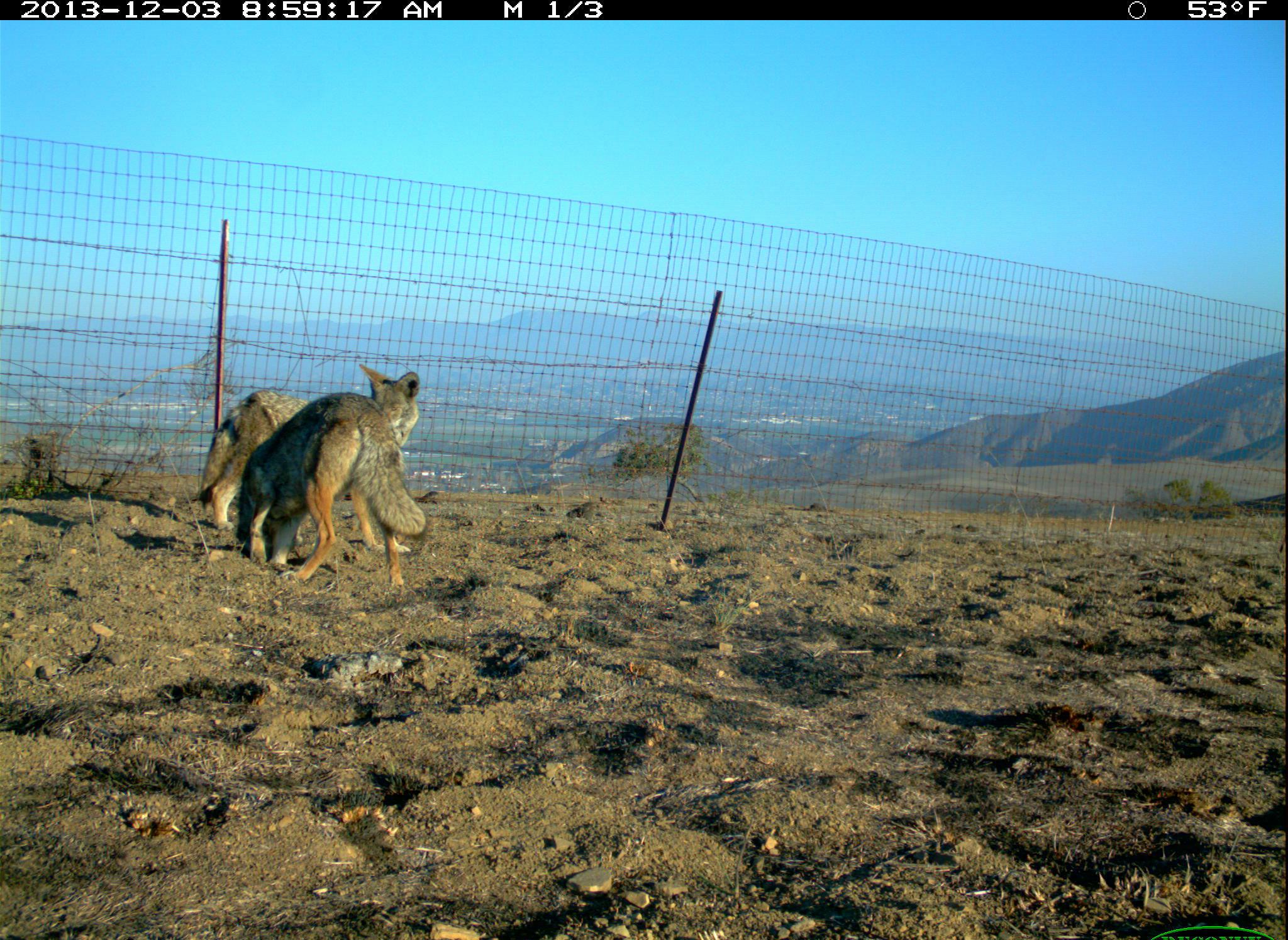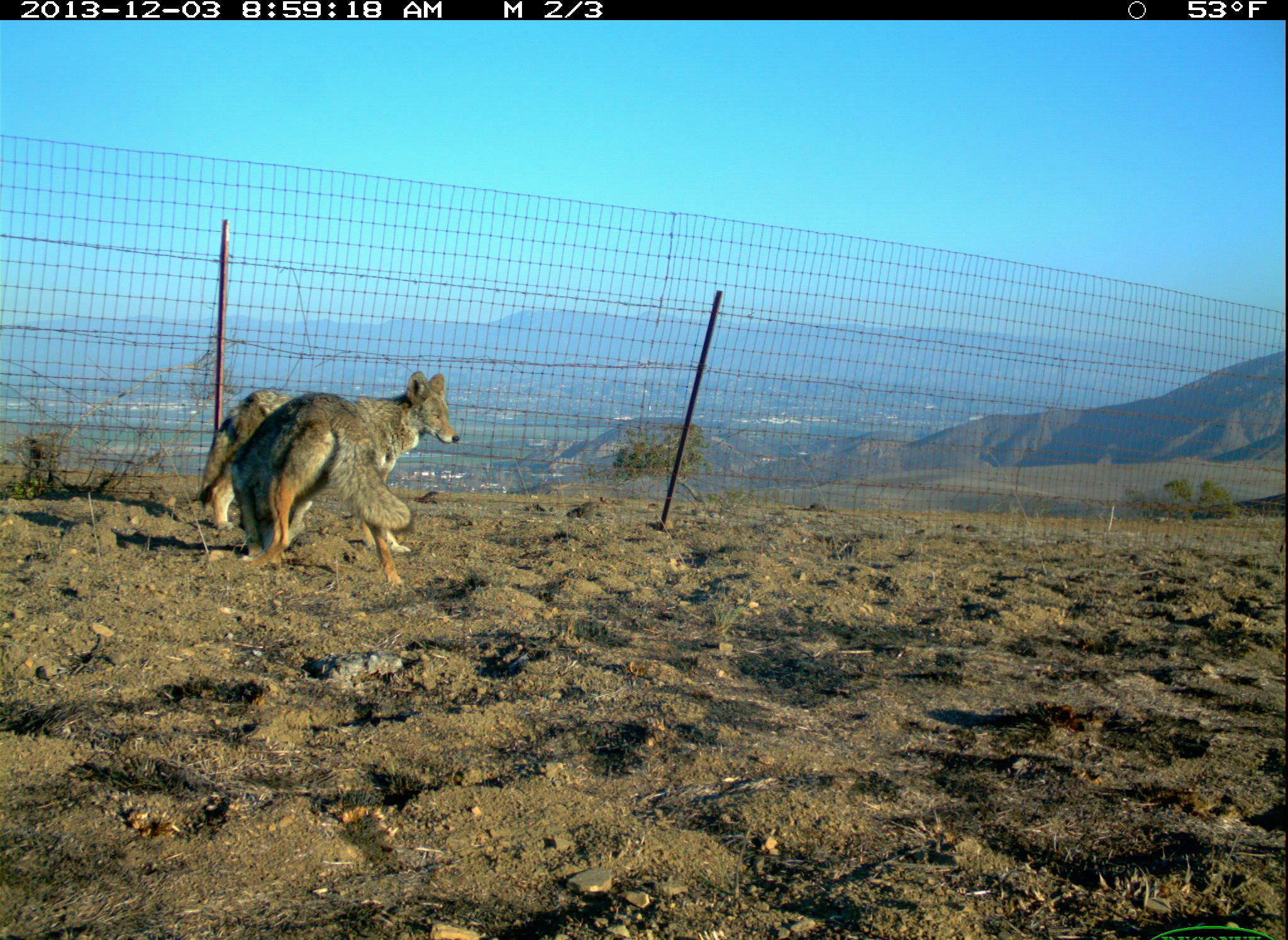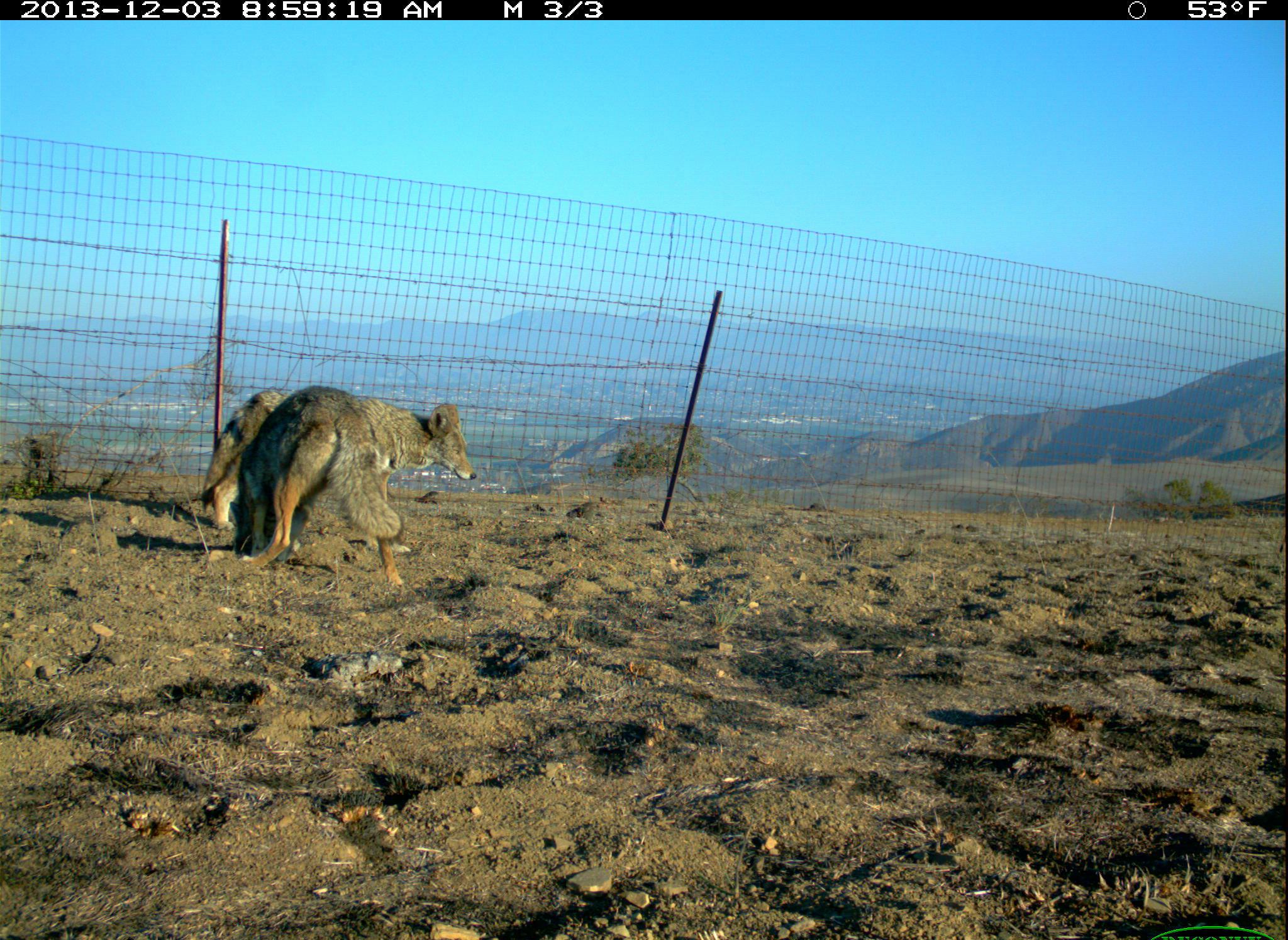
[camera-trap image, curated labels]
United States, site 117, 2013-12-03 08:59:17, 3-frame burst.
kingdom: Animalia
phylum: Chordata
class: Mammalia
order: Carnivora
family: Canidae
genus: Canis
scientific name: Canis latrans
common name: coyote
Coyote (Canis latrans).